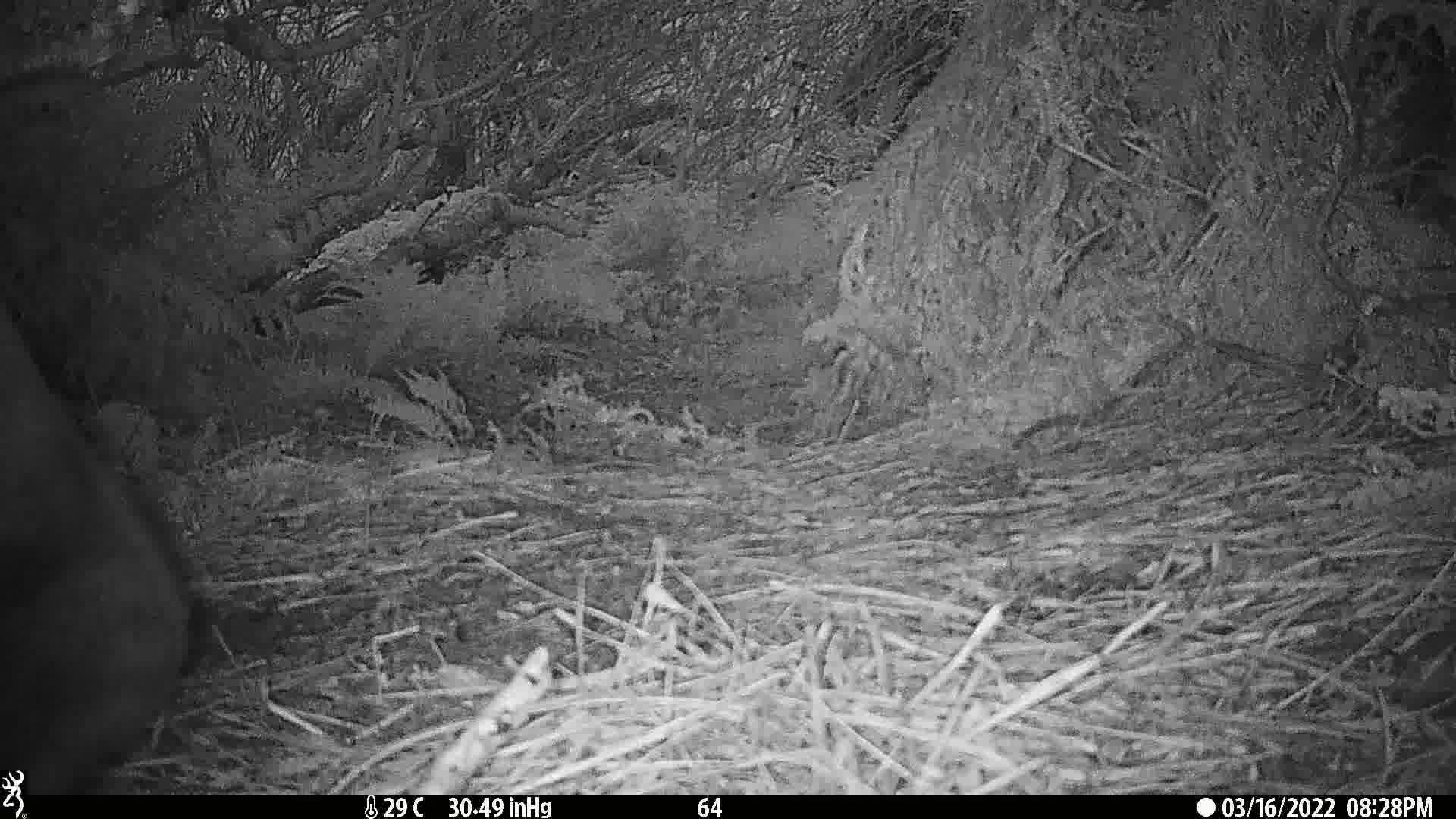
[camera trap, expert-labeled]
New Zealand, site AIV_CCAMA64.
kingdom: Animalia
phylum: Chordata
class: Mammalia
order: Carnivora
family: Otariidae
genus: Phocarctos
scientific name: Phocarctos hookeri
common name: new zealand sea lion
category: sealion